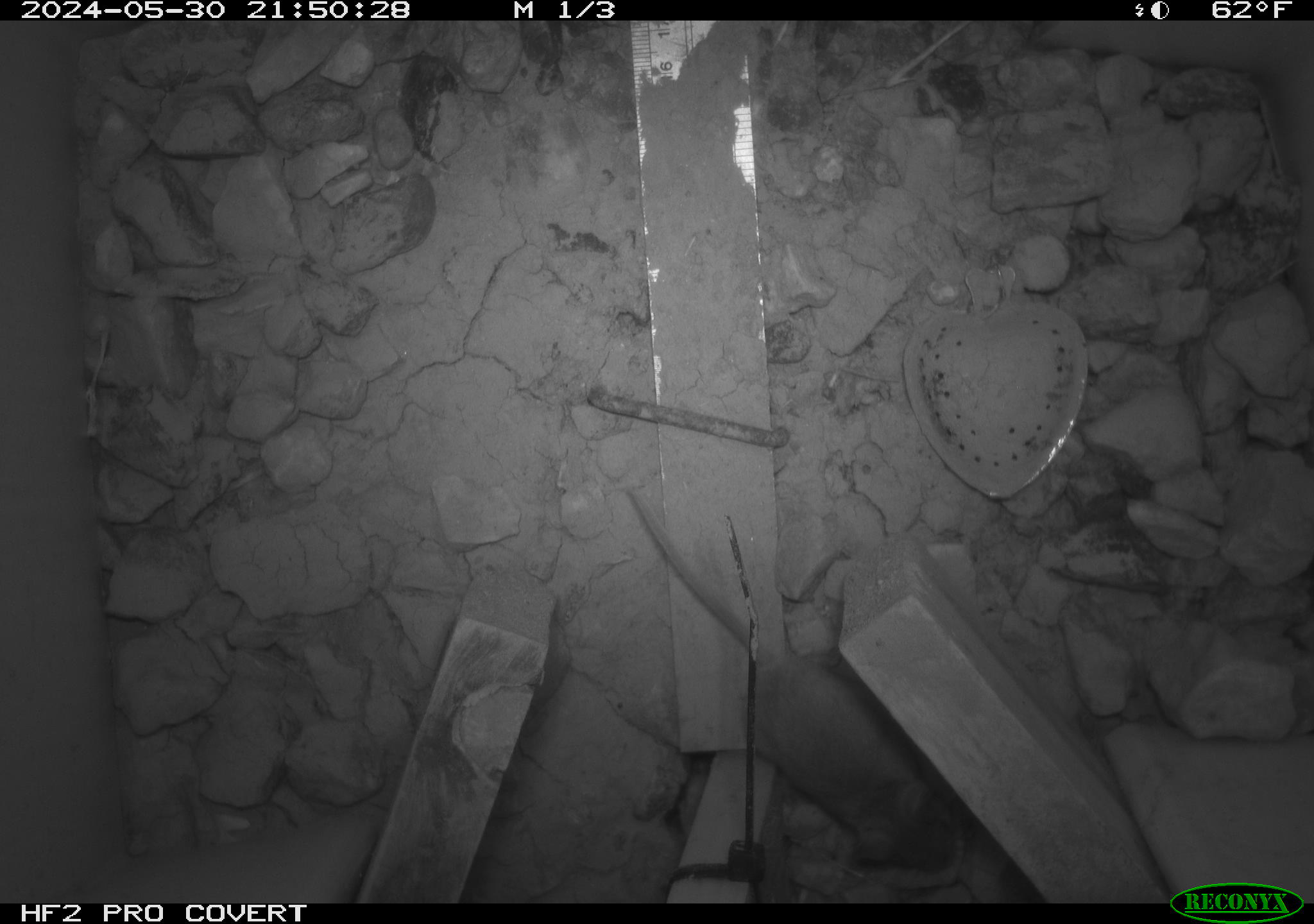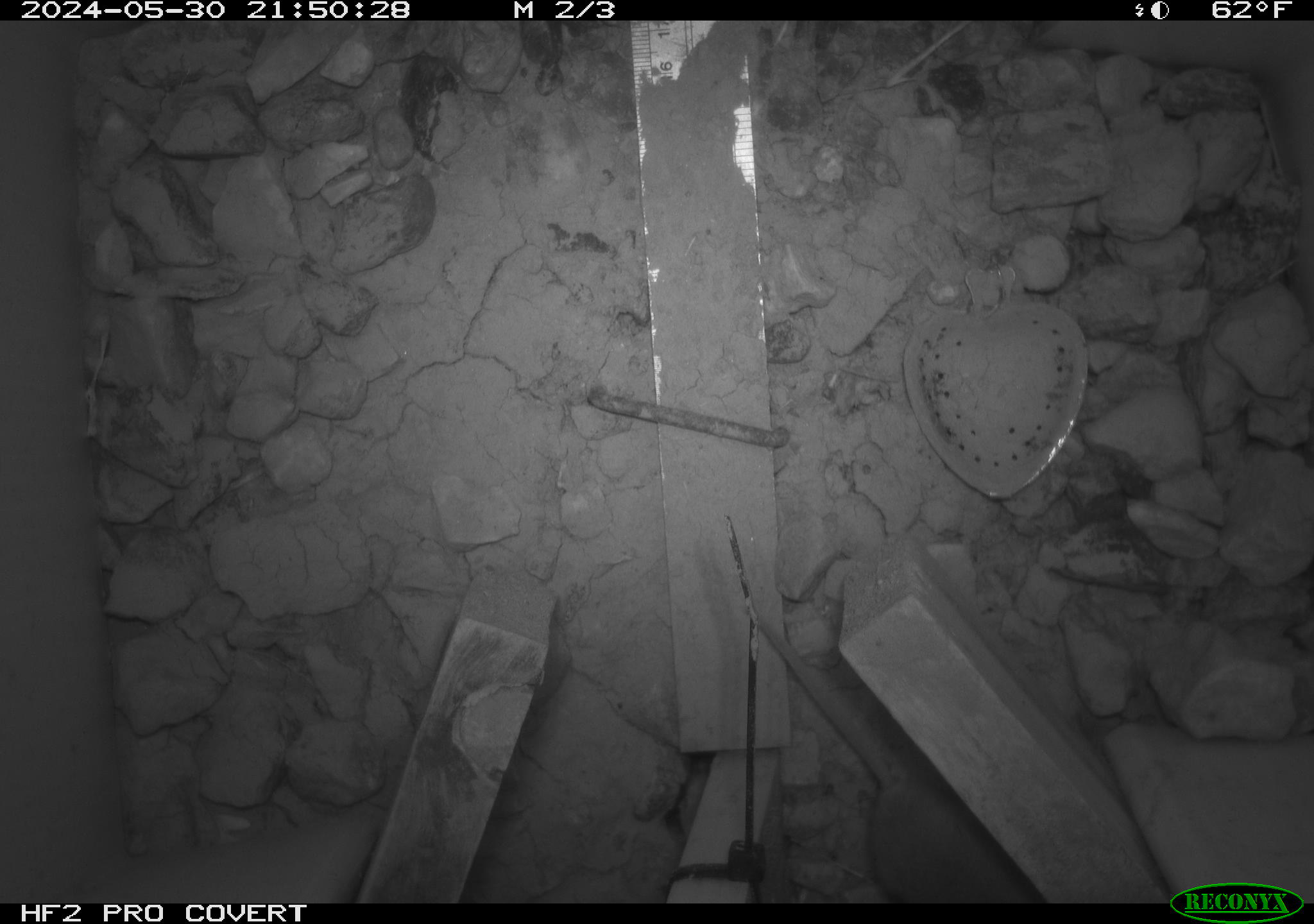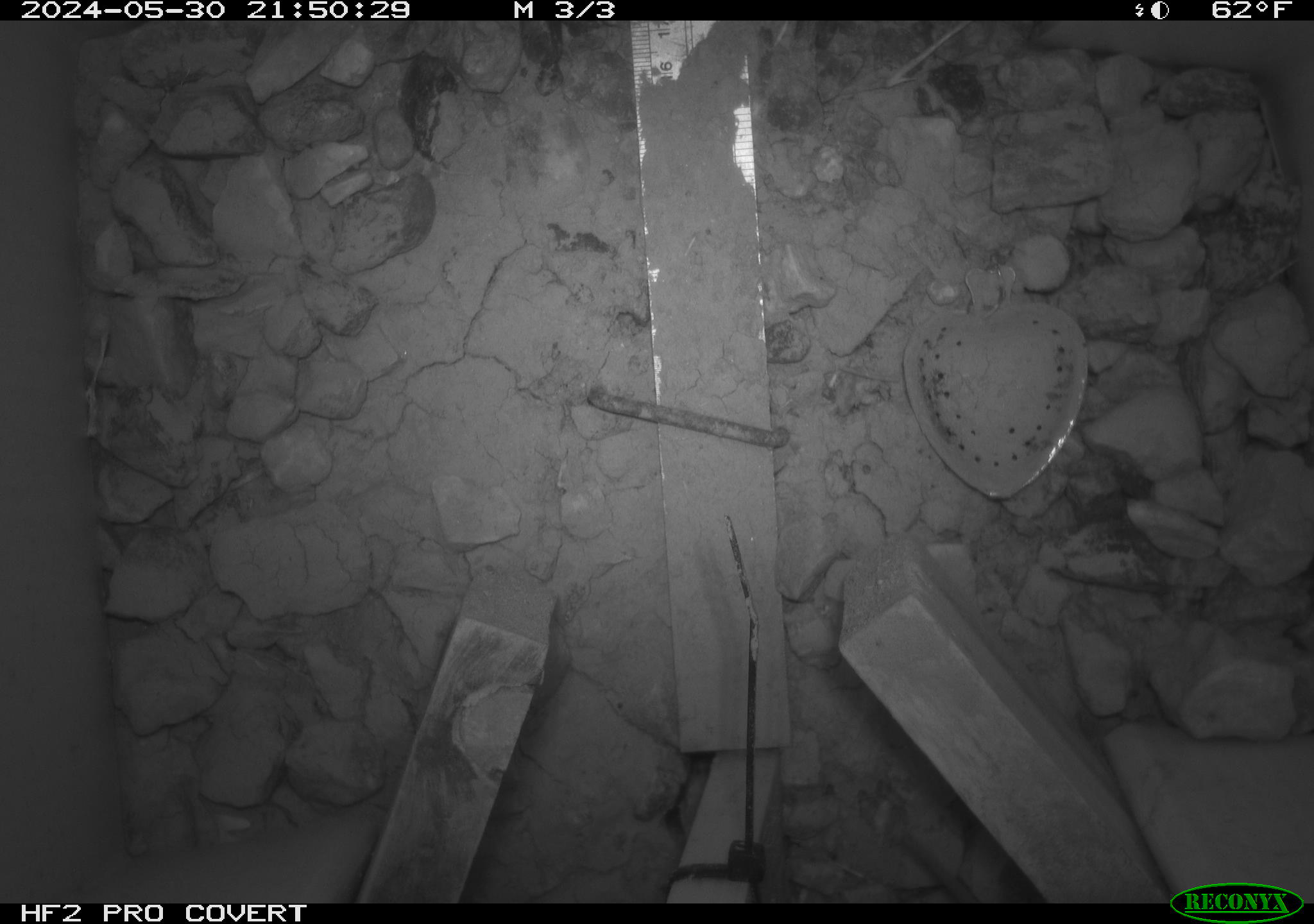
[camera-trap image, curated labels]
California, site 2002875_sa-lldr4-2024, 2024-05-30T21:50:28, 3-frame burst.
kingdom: Animalia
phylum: Chordata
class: Mammalia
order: Rodentia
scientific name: Rodentia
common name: rodent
Rodent (Rodentia).